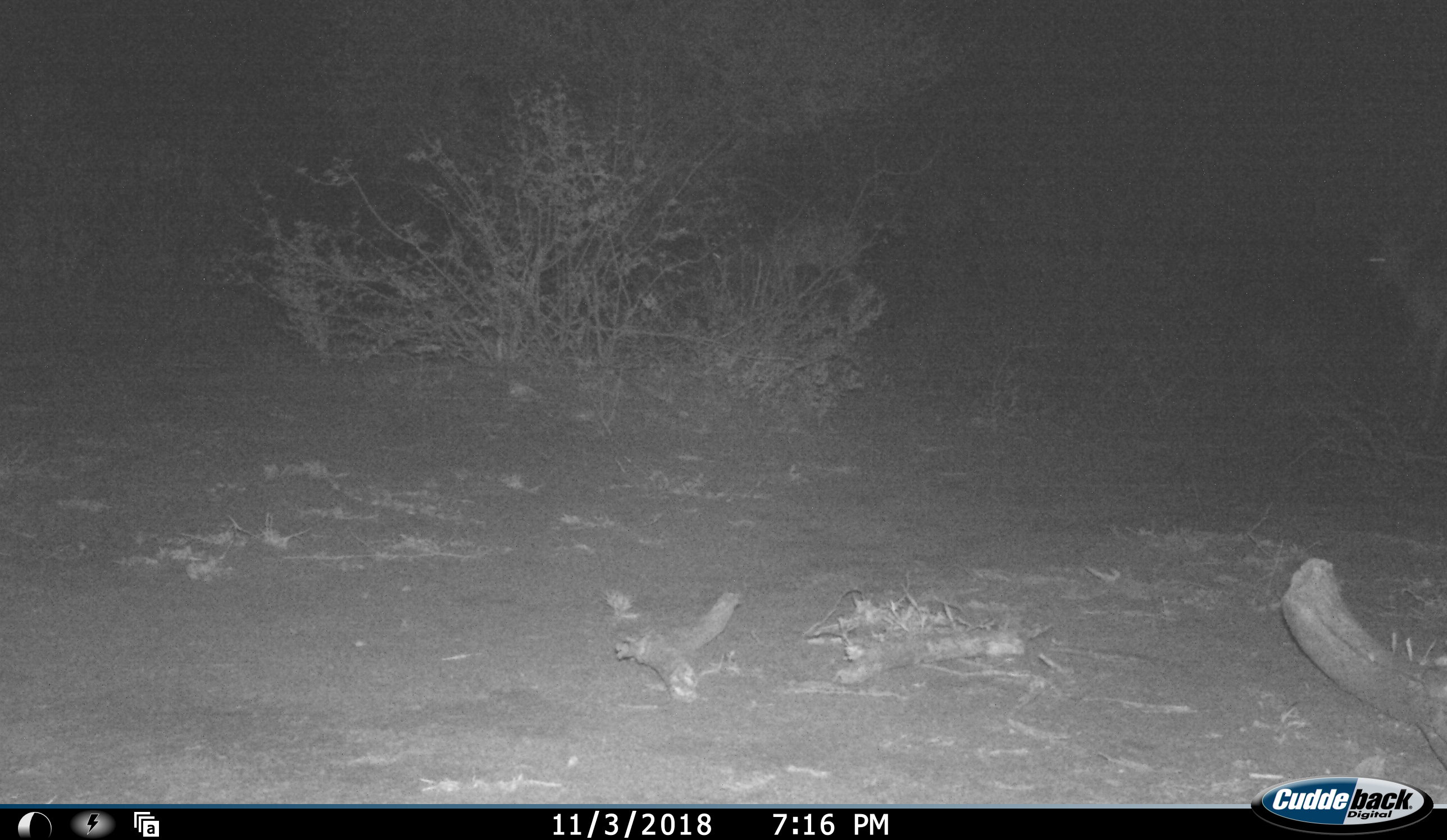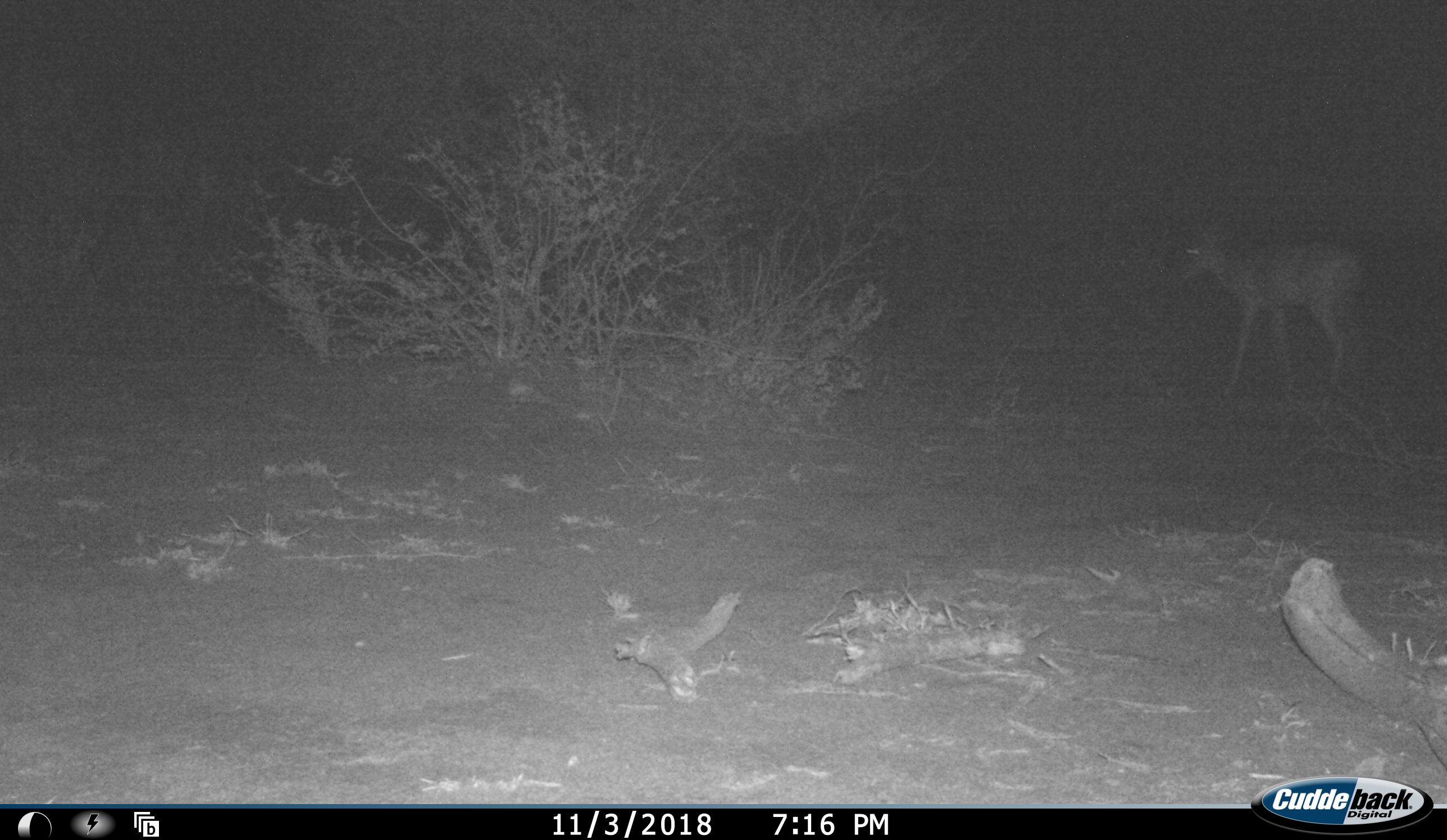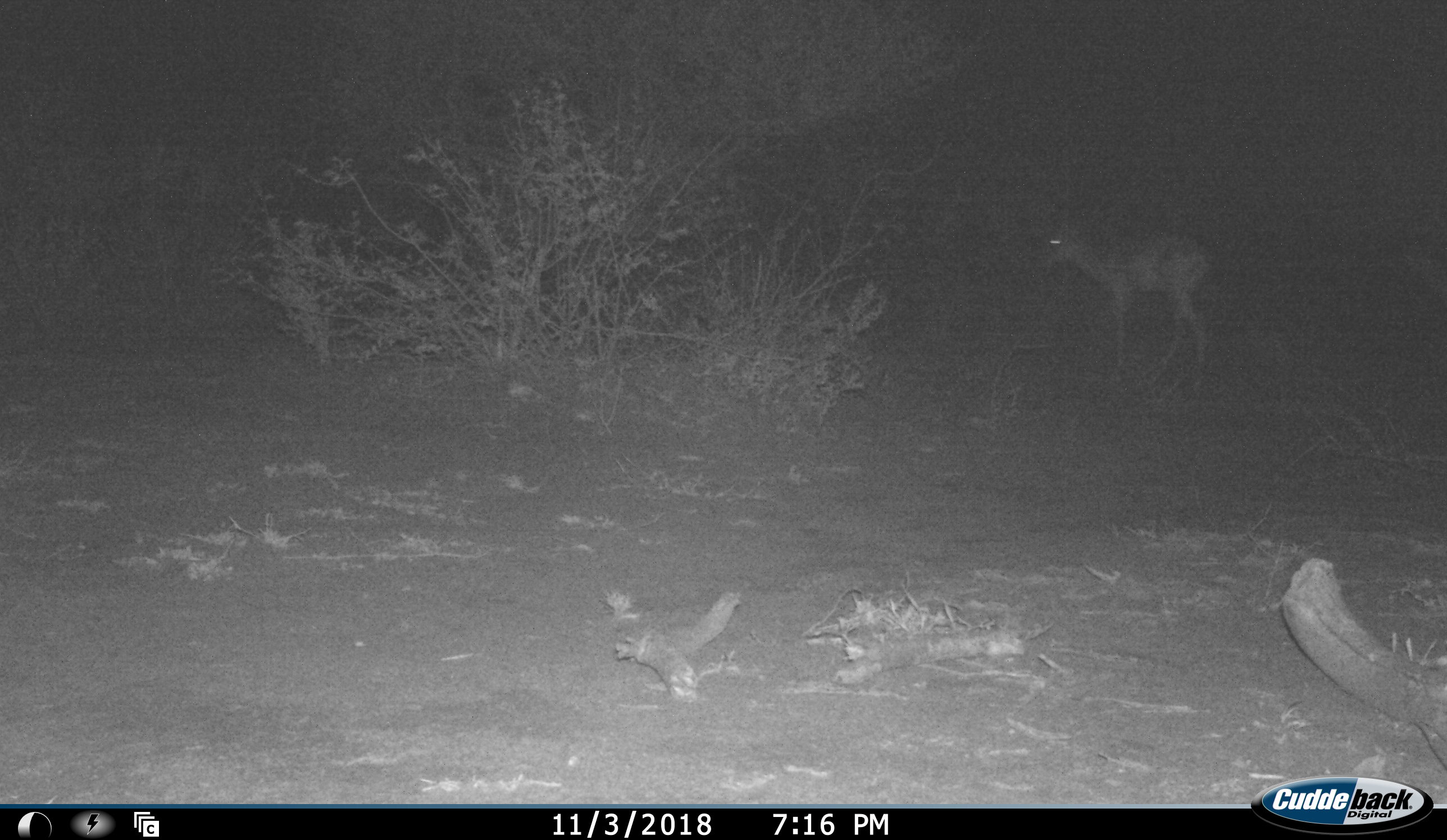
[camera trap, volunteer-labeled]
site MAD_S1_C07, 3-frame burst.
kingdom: Animalia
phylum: Chordata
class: Mammalia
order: Artiodactyla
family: Bovidae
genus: Aepyceros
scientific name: Aepyceros melampus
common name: impala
Impala (Aepyceros melampus), count 1. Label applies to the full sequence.